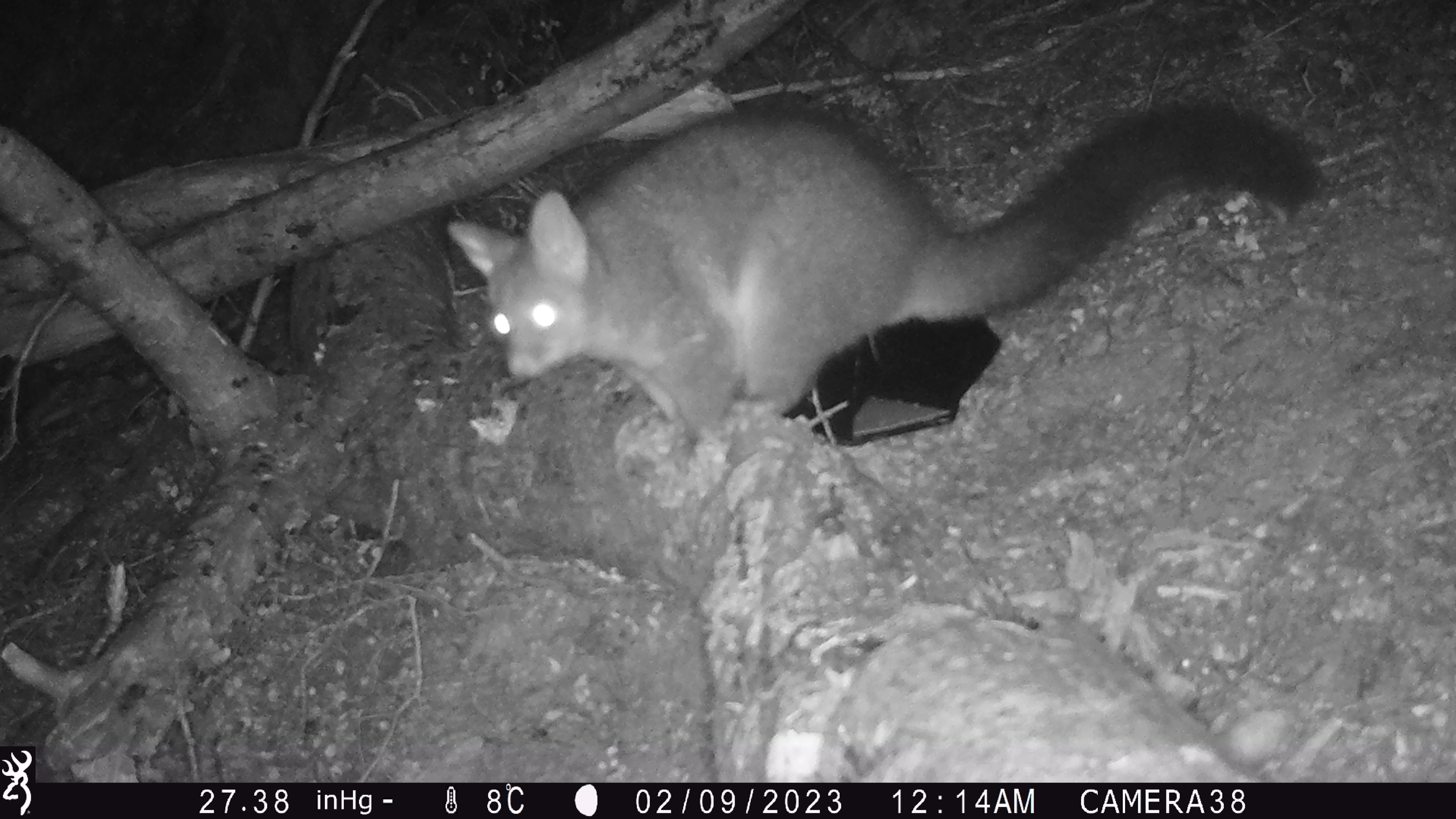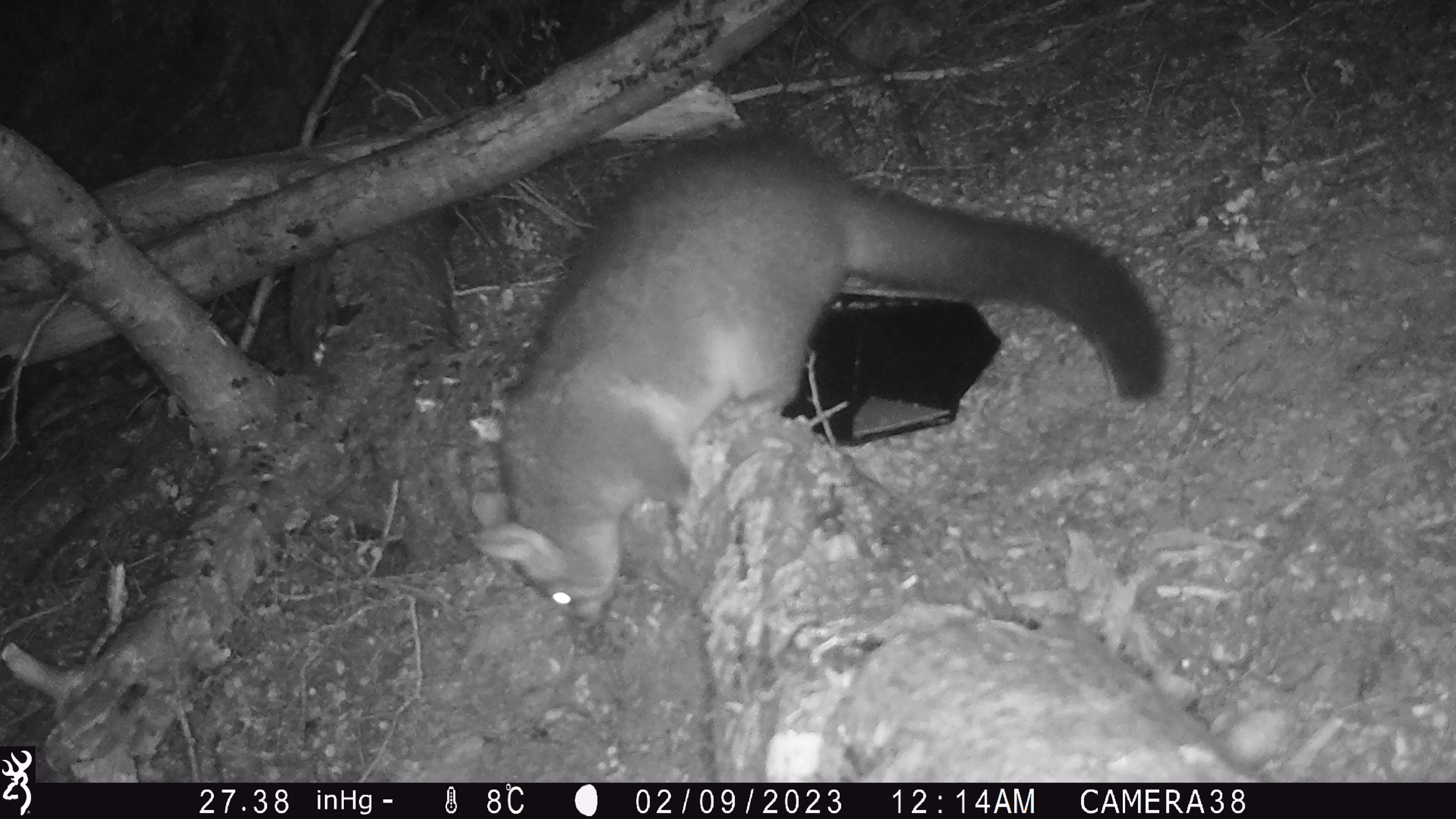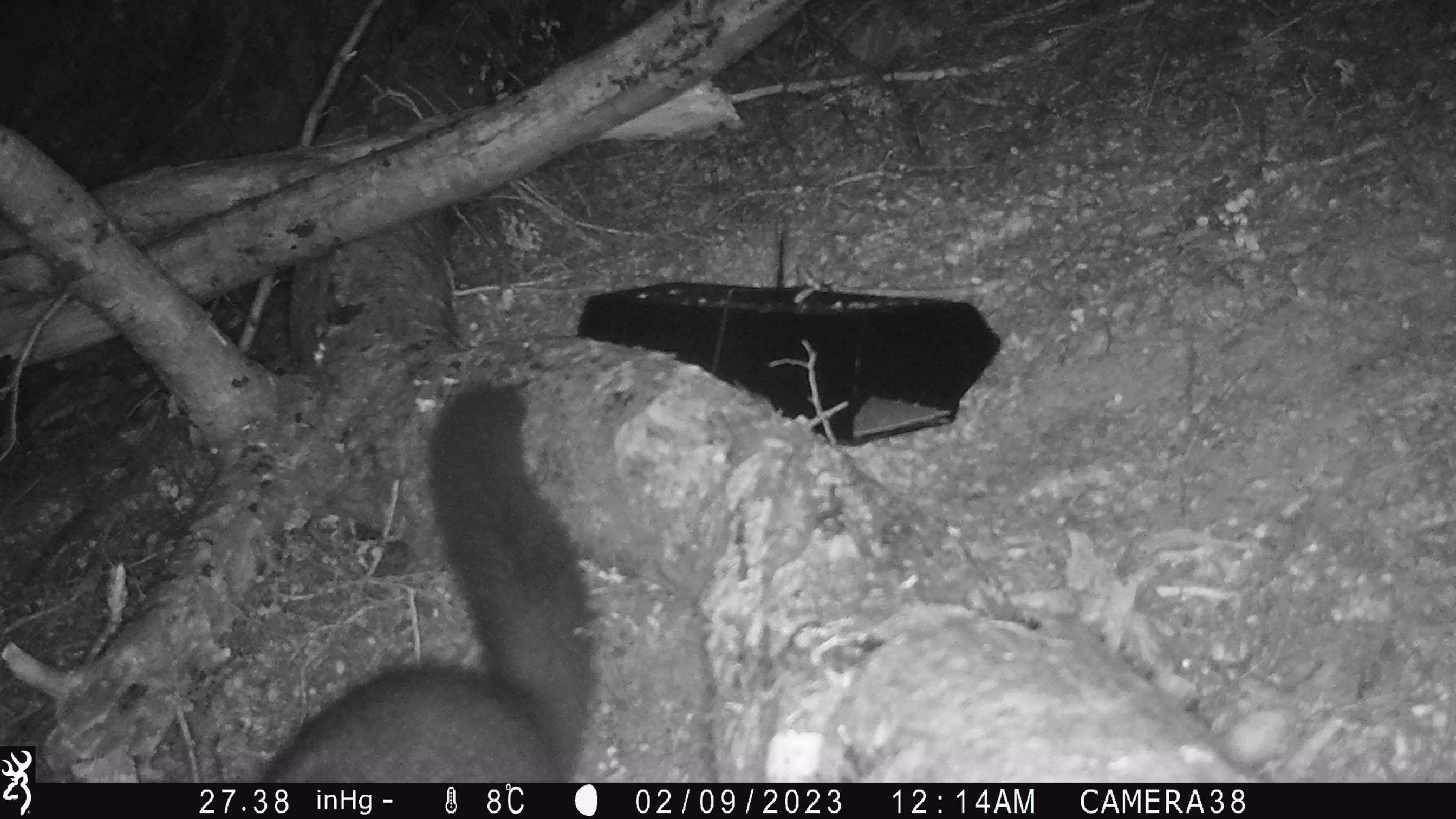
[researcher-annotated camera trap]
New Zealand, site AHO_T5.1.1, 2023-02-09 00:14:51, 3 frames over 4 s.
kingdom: Animalia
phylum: Chordata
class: Mammalia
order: Carnivora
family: Mustelidae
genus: Mustela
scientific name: Mustela erminea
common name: stoat